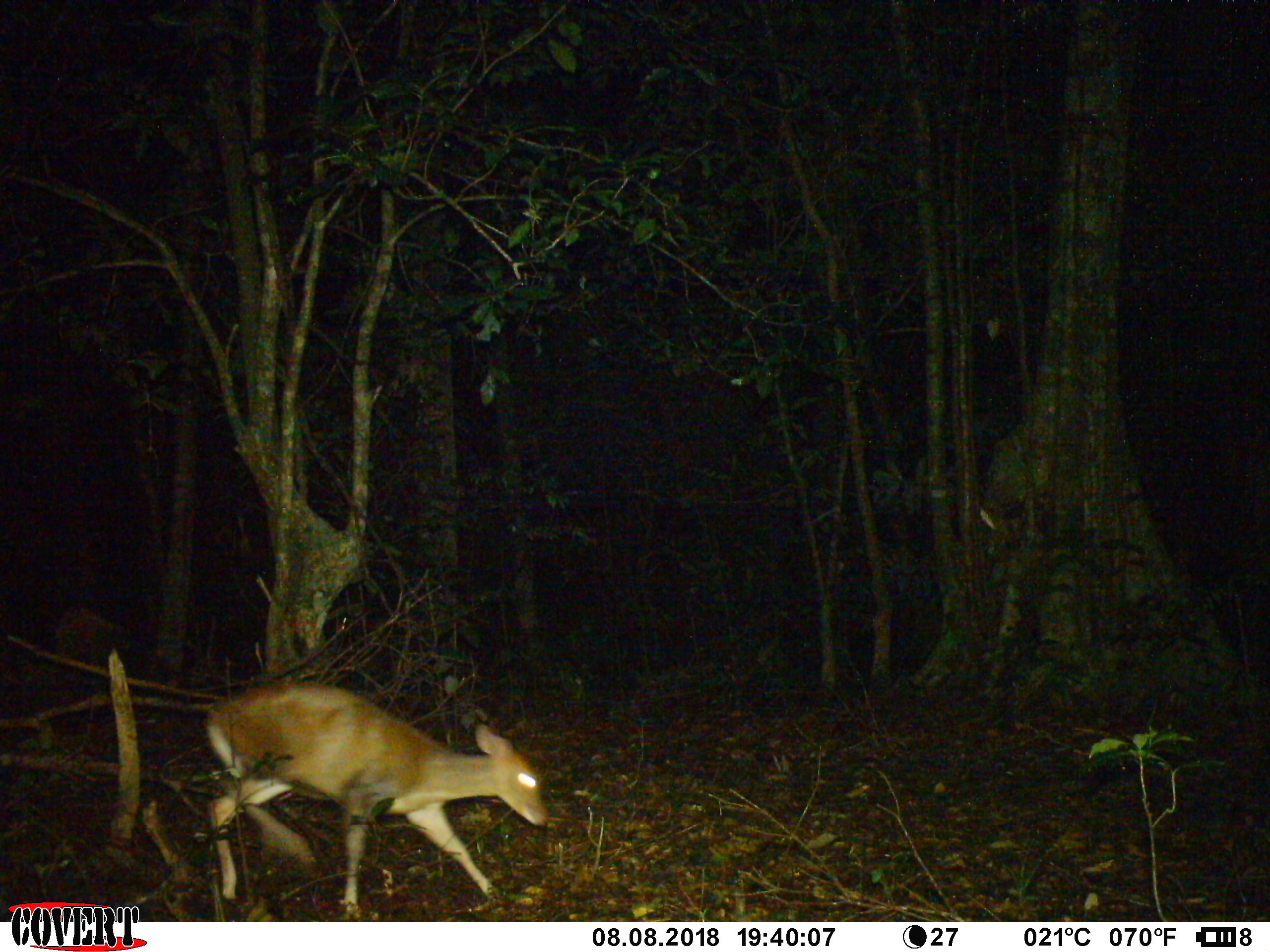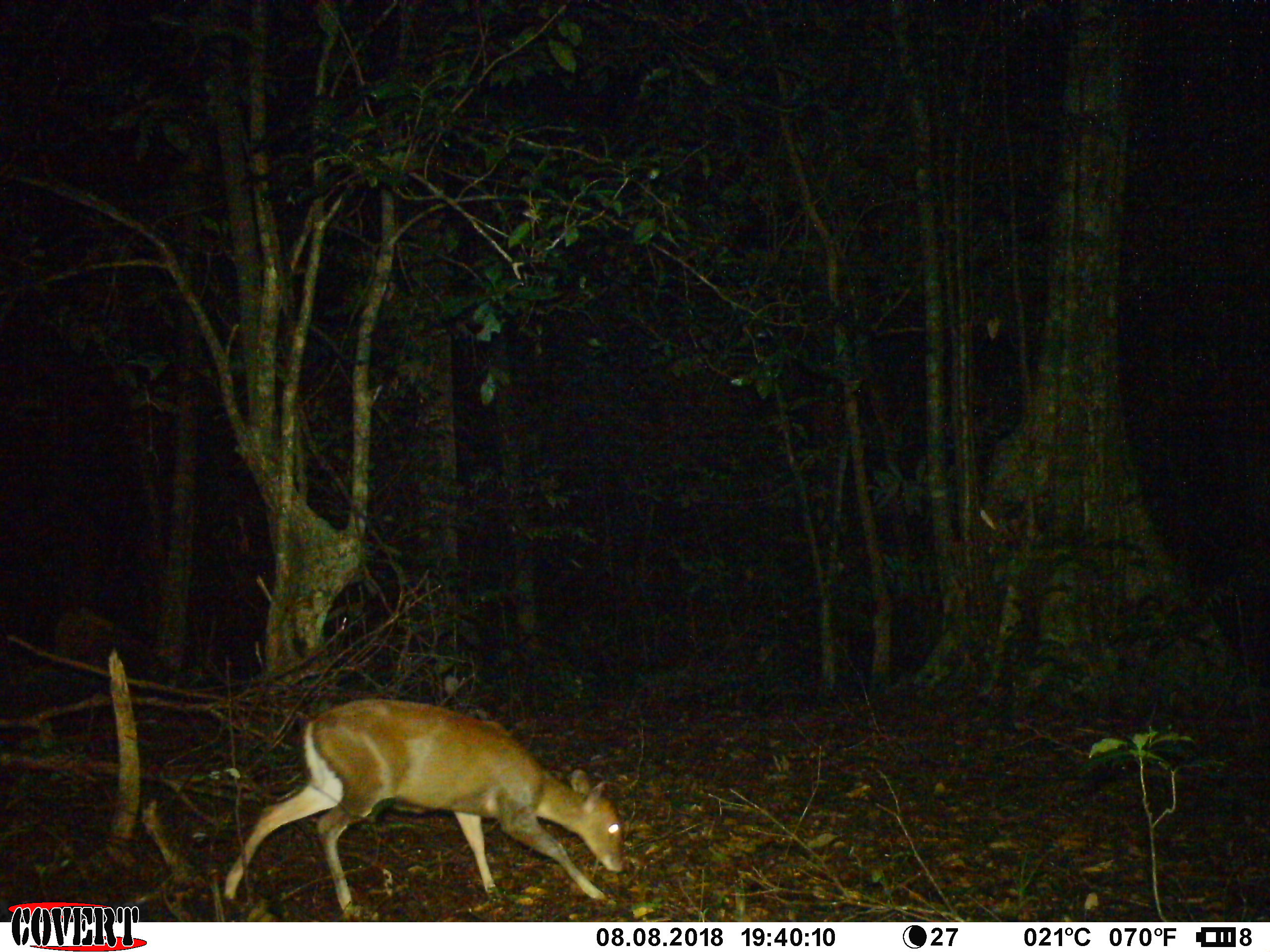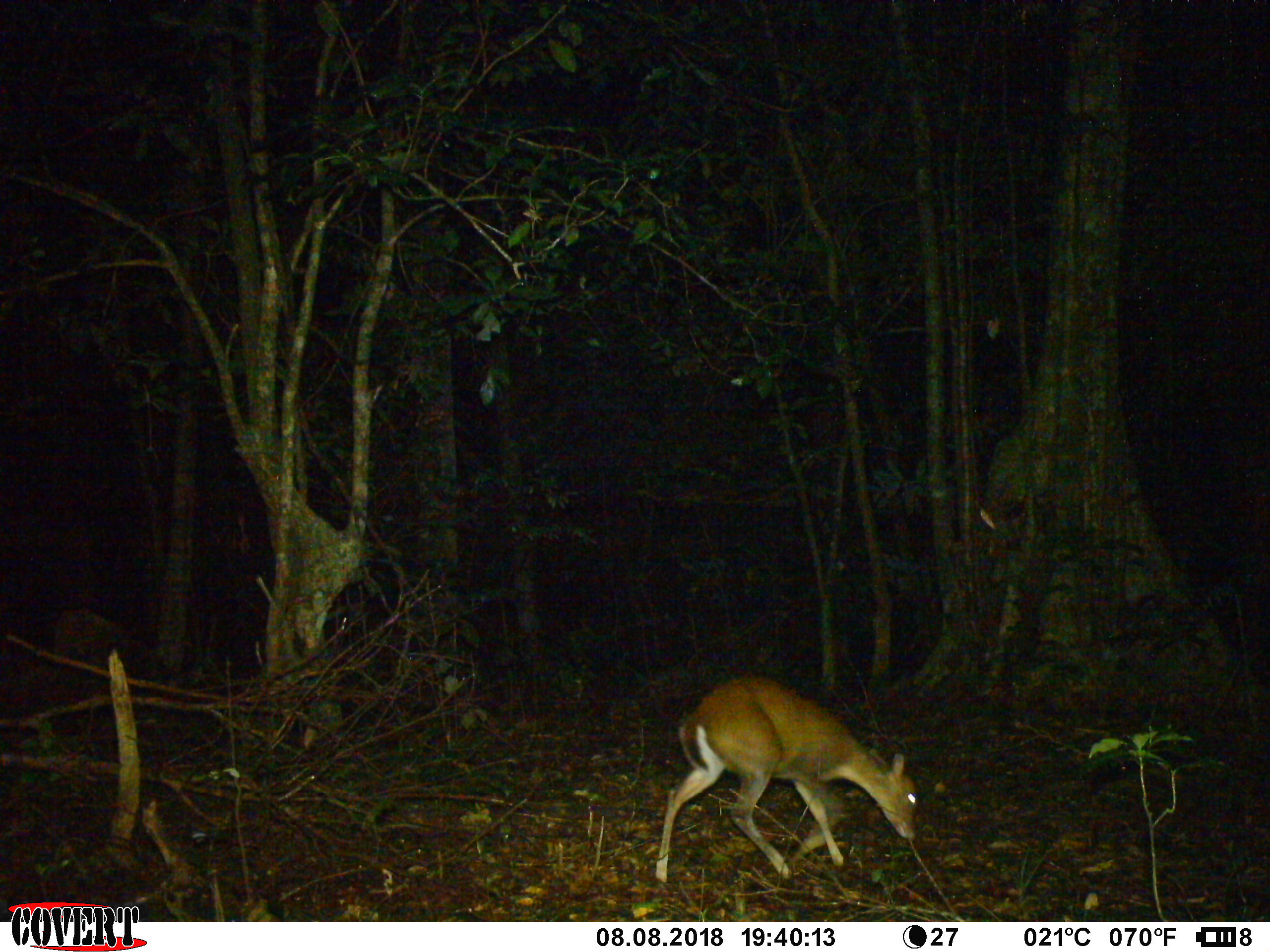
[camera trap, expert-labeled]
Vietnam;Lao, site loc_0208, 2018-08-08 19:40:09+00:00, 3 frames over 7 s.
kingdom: Animalia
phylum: Chordata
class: Mammalia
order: Artiodactyla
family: Cervidae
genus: Muntiacus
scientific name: Muntiacus rooseveltorum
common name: roosevelt's muntjac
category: roosevelts muntjac group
Roosevelts muntjac group (roosevelt's muntjac) (Muntiacus rooseveltorum). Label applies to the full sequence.